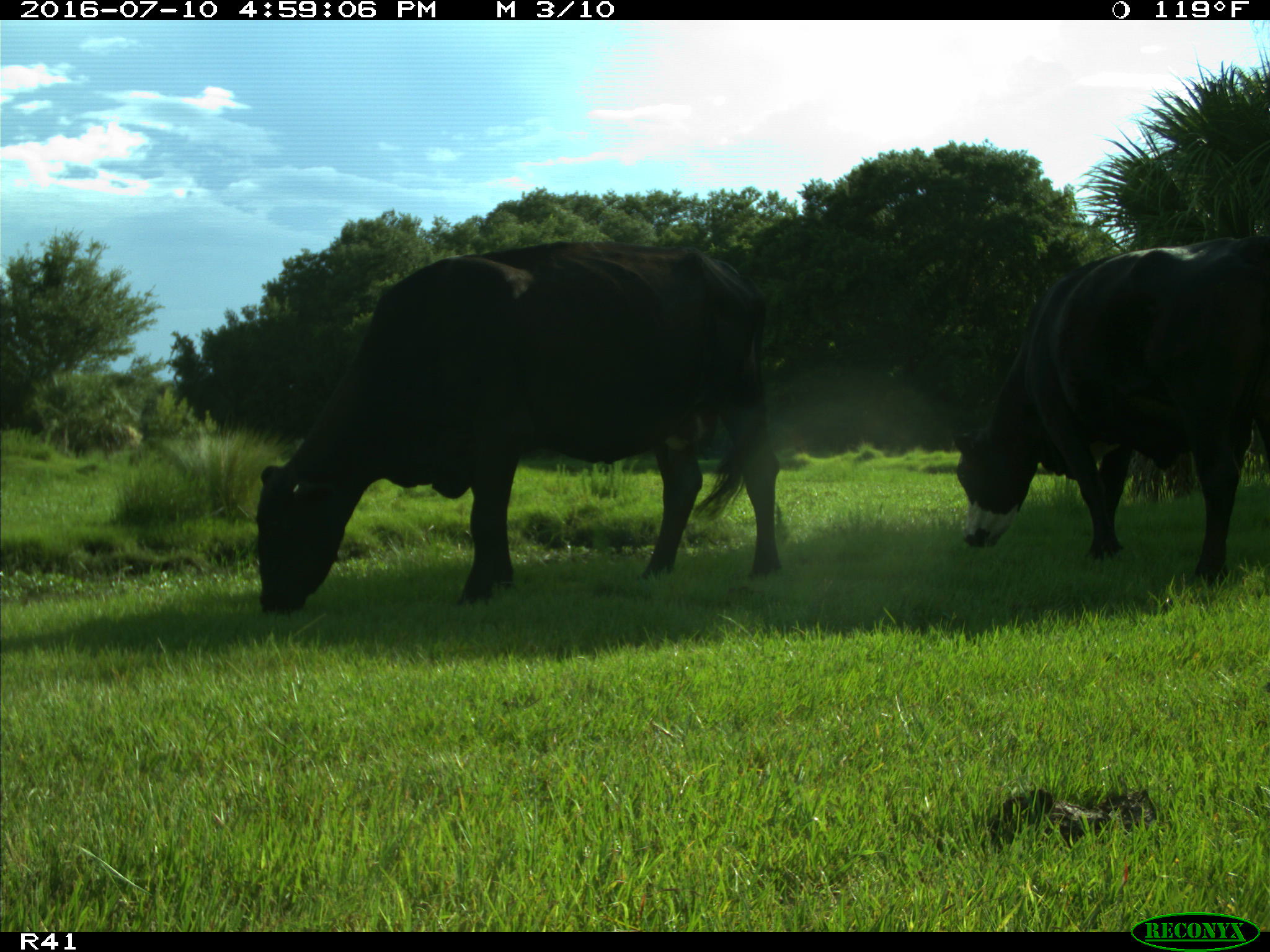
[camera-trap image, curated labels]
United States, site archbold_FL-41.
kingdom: Animalia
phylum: Chordata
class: Mammalia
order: Artiodactyla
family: Bovidae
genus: Bos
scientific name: Bos taurus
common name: domestic cow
Bos taurus (domestic cow).